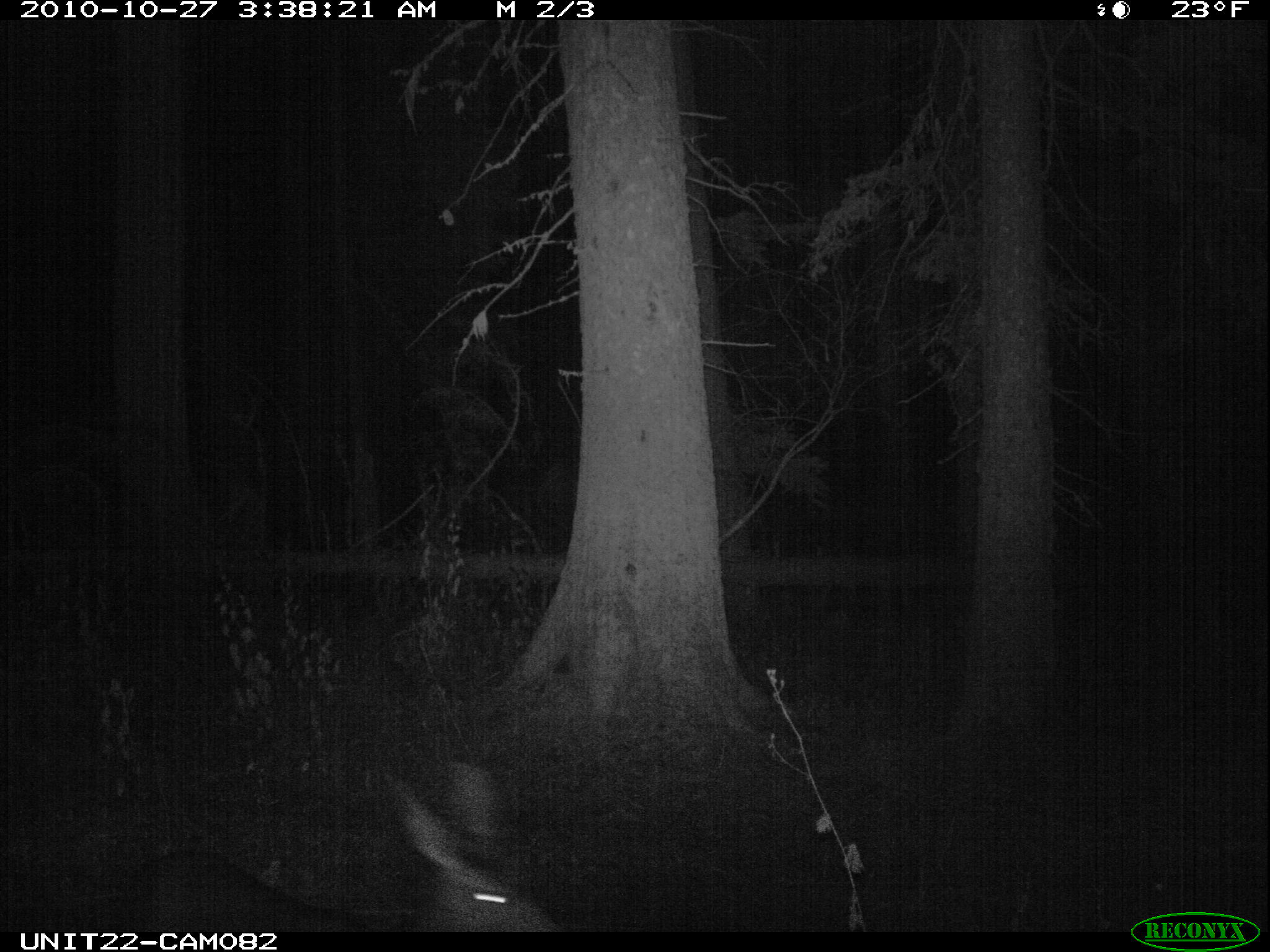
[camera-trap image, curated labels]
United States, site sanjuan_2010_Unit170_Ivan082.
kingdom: Animalia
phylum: Chordata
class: Mammalia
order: Artiodactyla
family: Cervidae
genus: Odocoileus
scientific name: Odocoileus hemionus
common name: mule deer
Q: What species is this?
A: Odocoileus hemionus (mule deer).